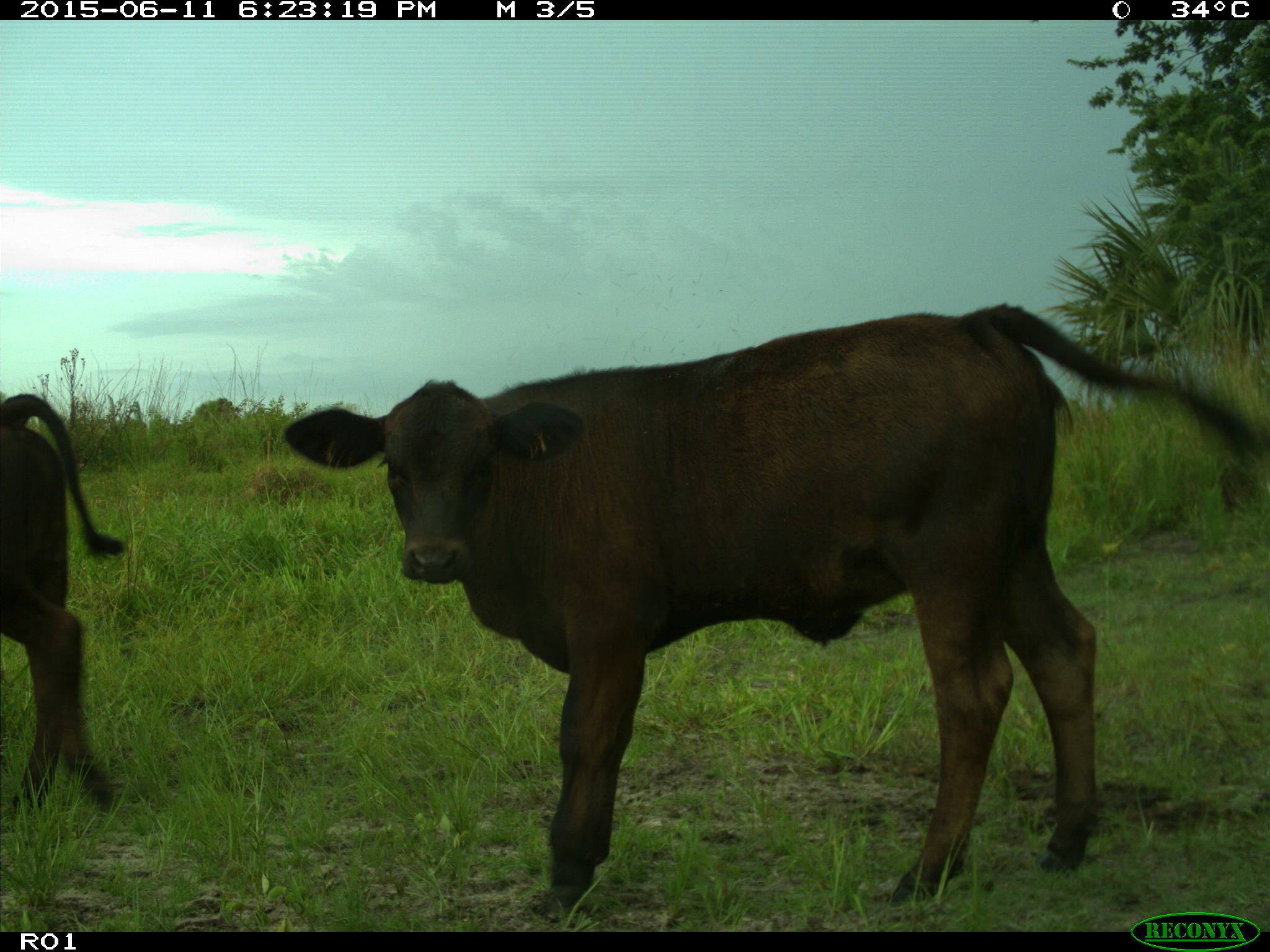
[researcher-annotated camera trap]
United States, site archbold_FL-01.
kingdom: Animalia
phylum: Chordata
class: Mammalia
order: Artiodactyla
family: Bovidae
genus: Bos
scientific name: Bos taurus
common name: domestic cow